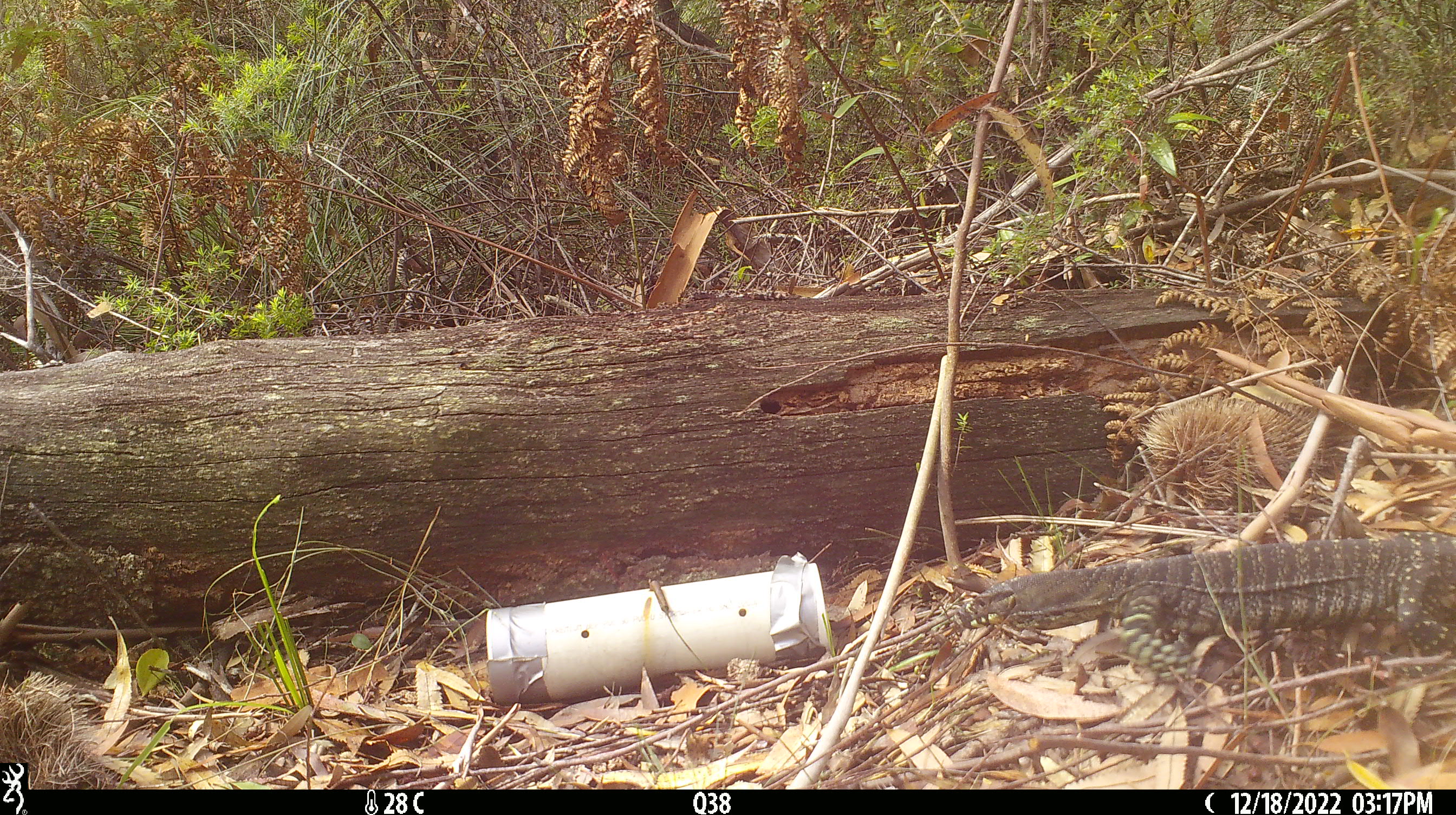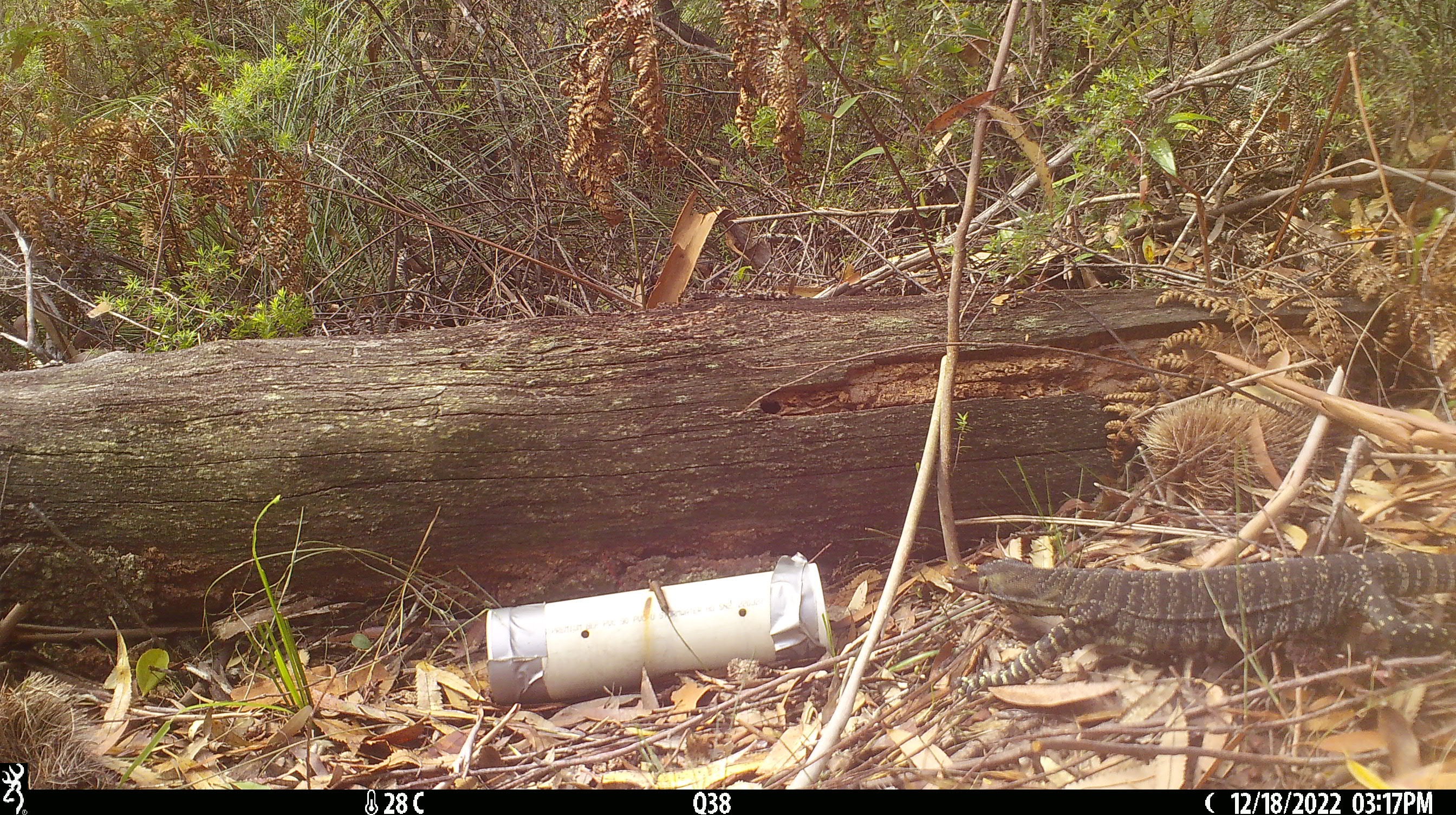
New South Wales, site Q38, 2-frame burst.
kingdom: Animalia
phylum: Chordata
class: Reptilia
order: Squamata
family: Varanidae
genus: Varanus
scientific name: Varanus varius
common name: lace monitor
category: goanna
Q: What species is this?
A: Goanna (lace monitor) (Varanus varius).